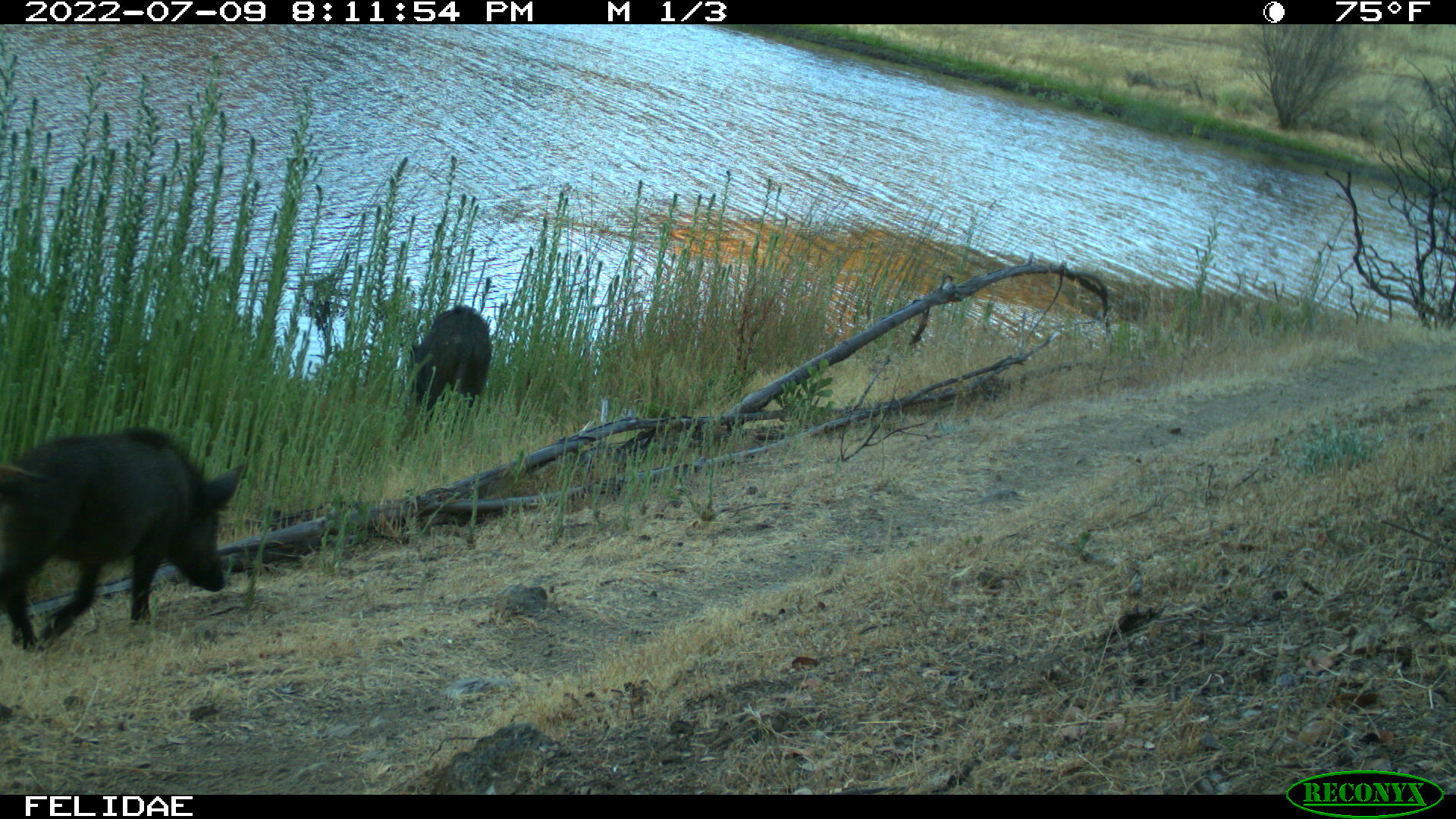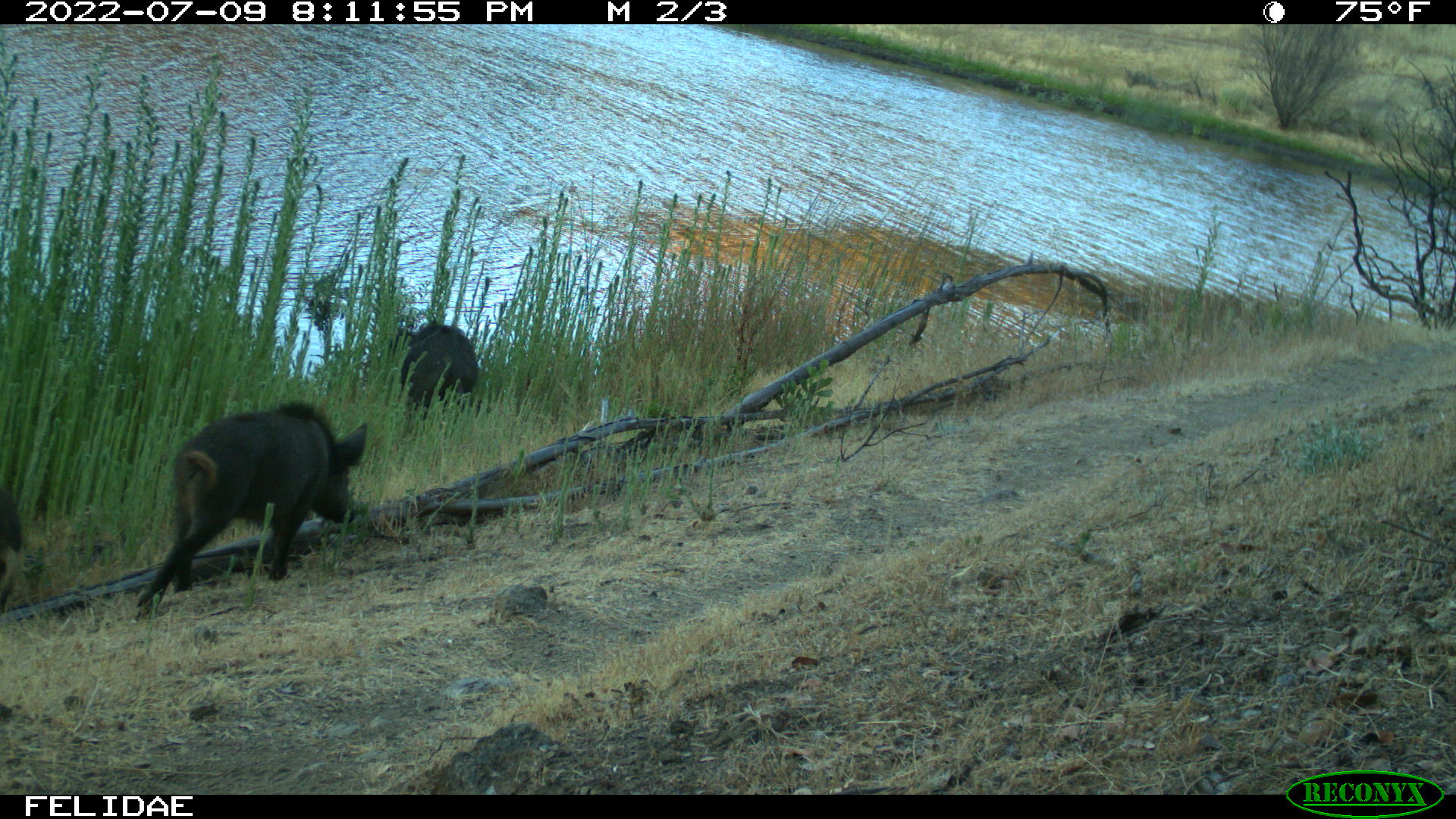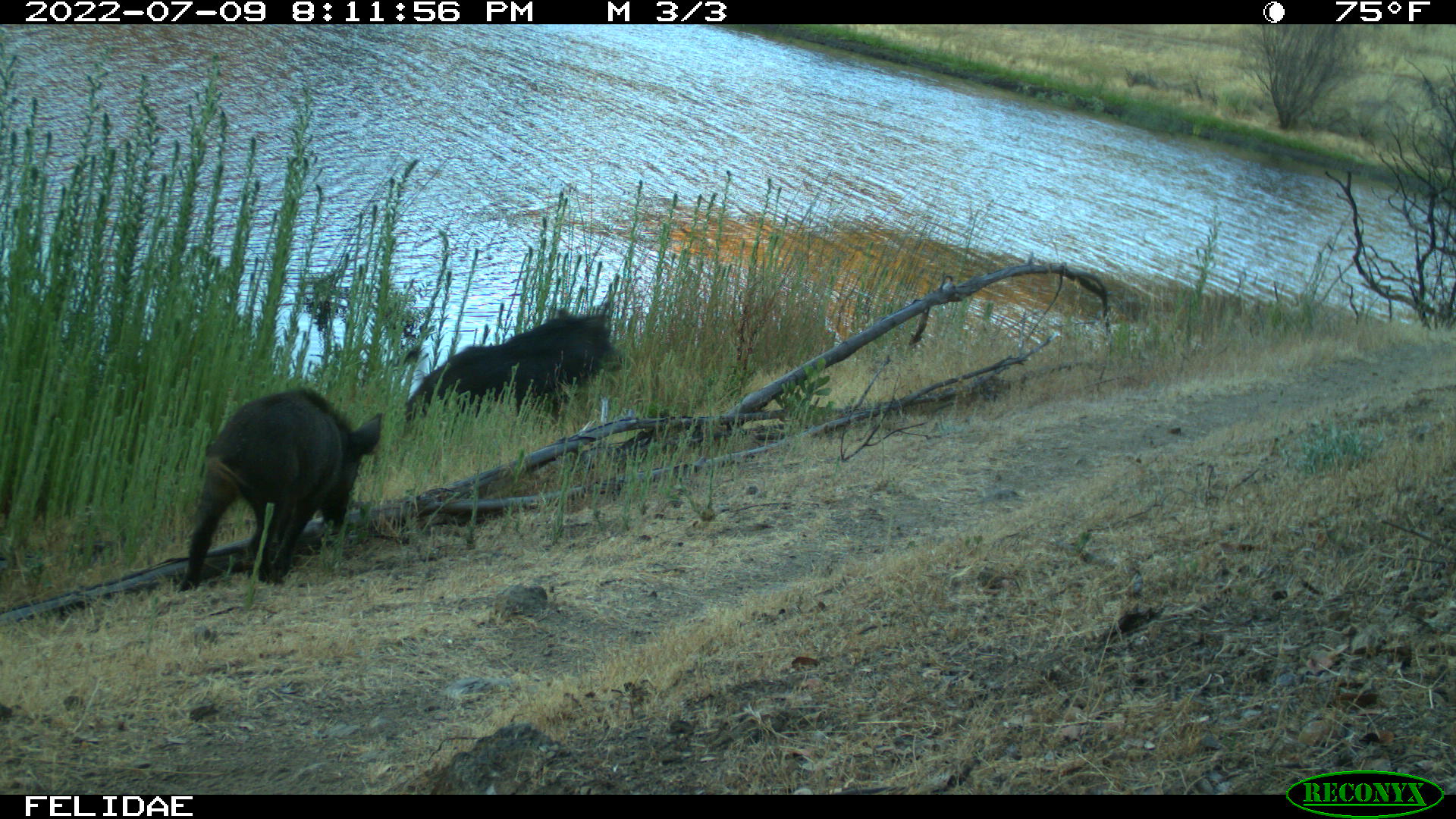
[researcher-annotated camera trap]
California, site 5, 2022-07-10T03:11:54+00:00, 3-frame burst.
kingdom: Animalia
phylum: Chordata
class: Mammalia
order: Artiodactyla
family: Suidae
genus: Sus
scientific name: Sus scrofa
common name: wild boar